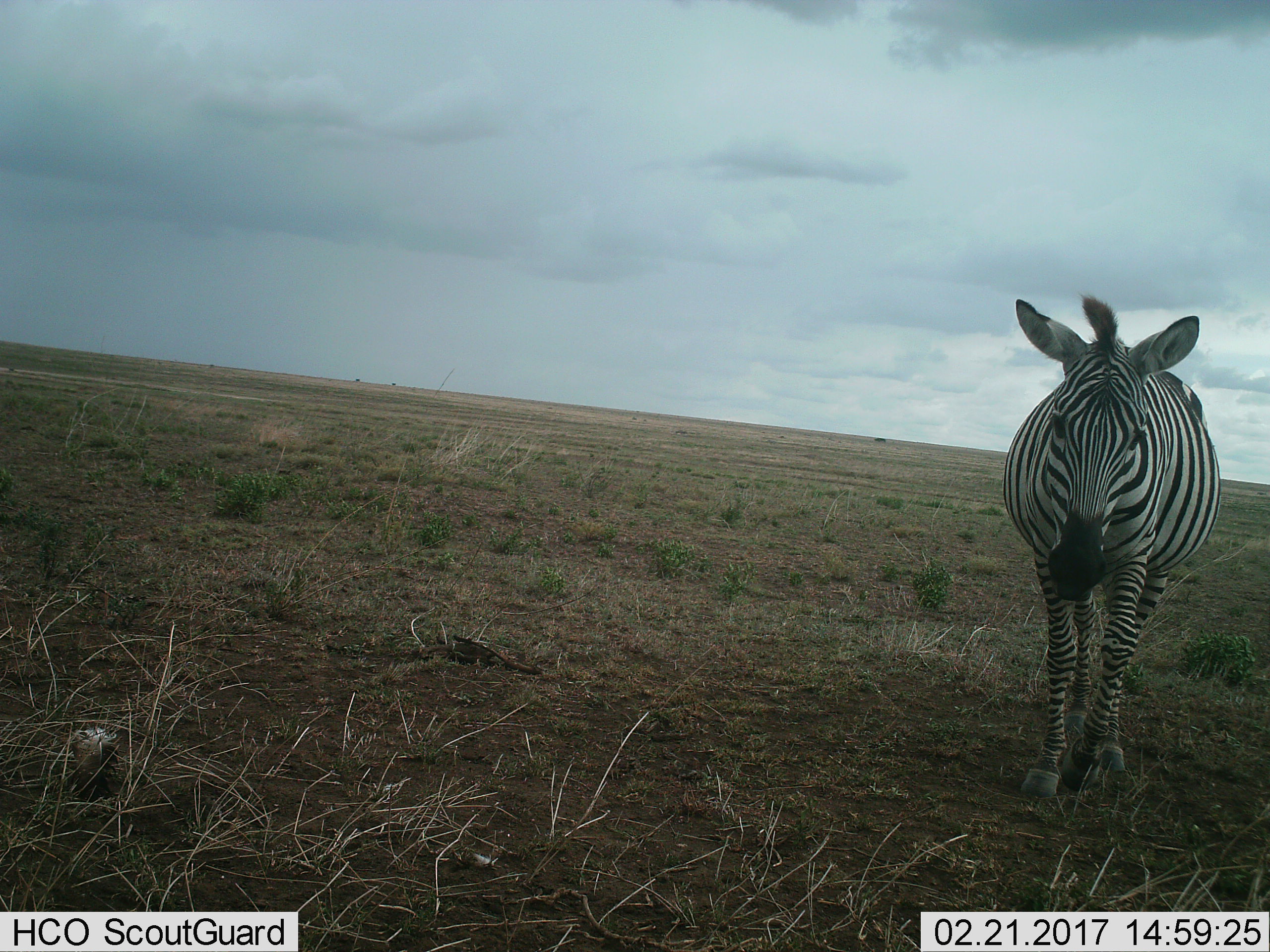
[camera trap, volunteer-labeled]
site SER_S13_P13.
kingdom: Animalia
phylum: Chordata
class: Mammalia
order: Perissodactyla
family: Equidae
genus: Equus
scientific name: Equus quagga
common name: plains zebra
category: zebraplains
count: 1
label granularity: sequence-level